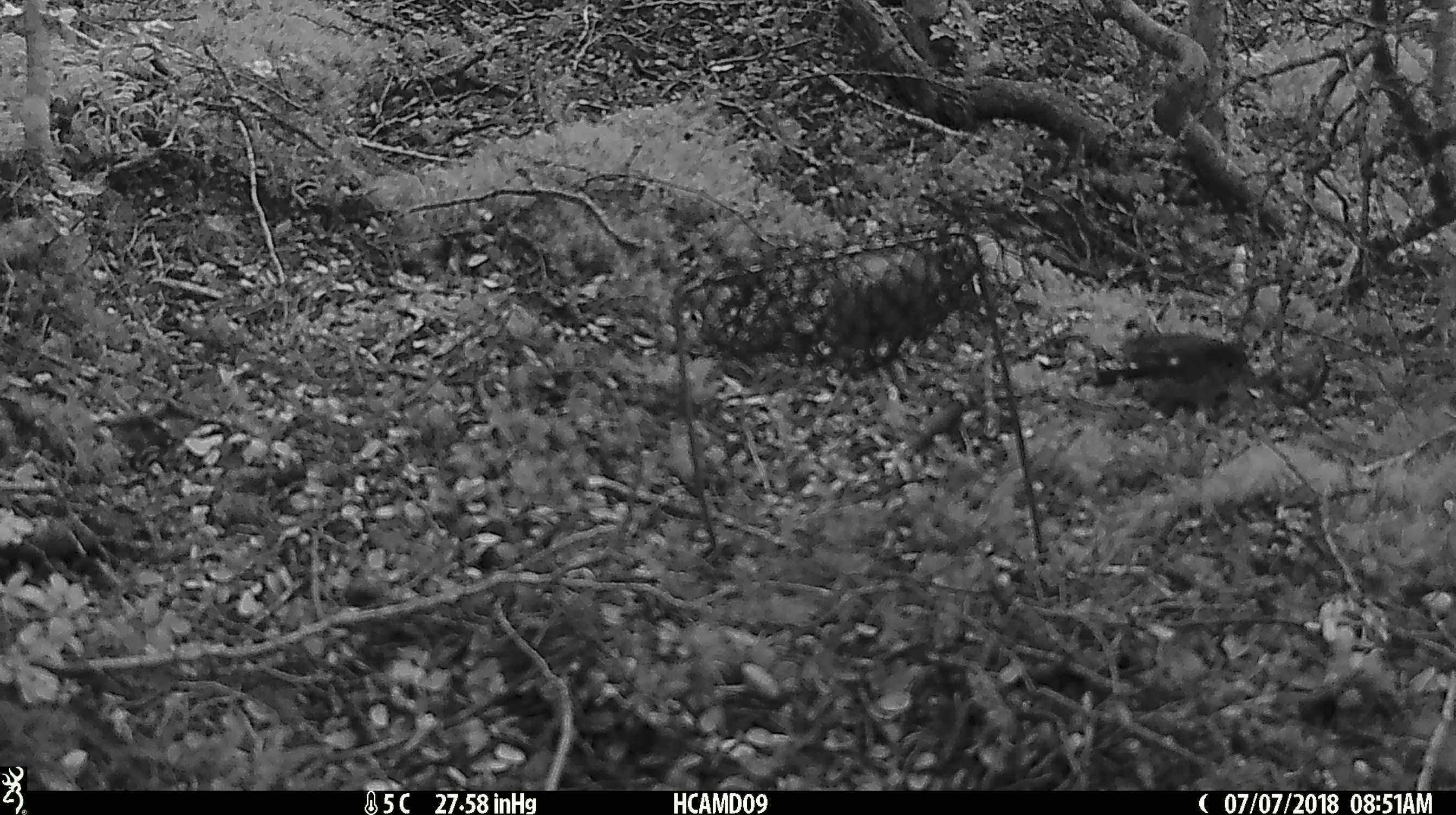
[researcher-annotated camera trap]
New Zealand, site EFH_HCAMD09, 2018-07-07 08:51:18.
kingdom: Animalia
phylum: Chordata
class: Aves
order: Passeriformes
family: Petroicidae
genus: Petroica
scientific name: Petroica macrocephala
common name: tomtit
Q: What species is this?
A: Tomtit (Petroica macrocephala).